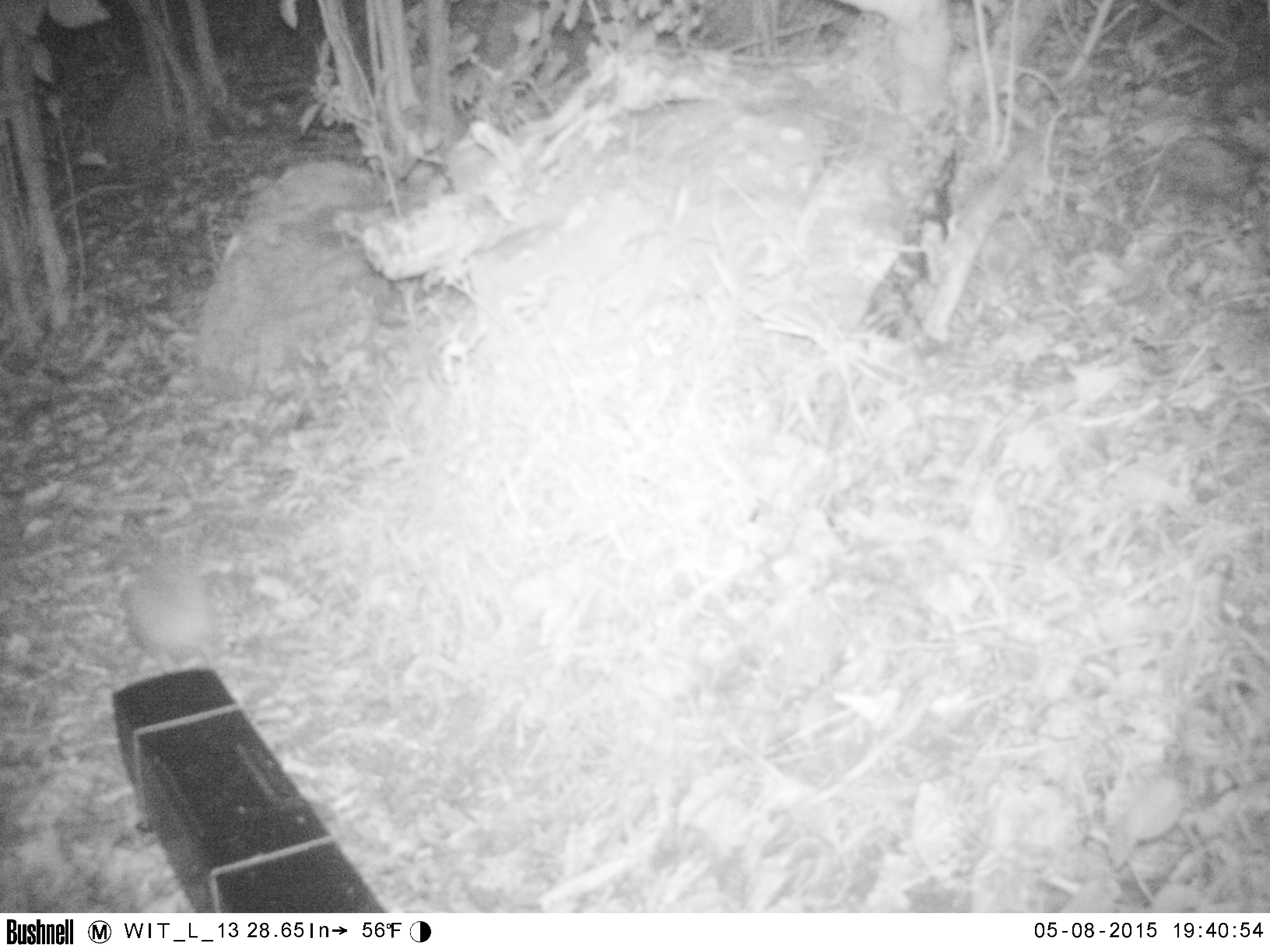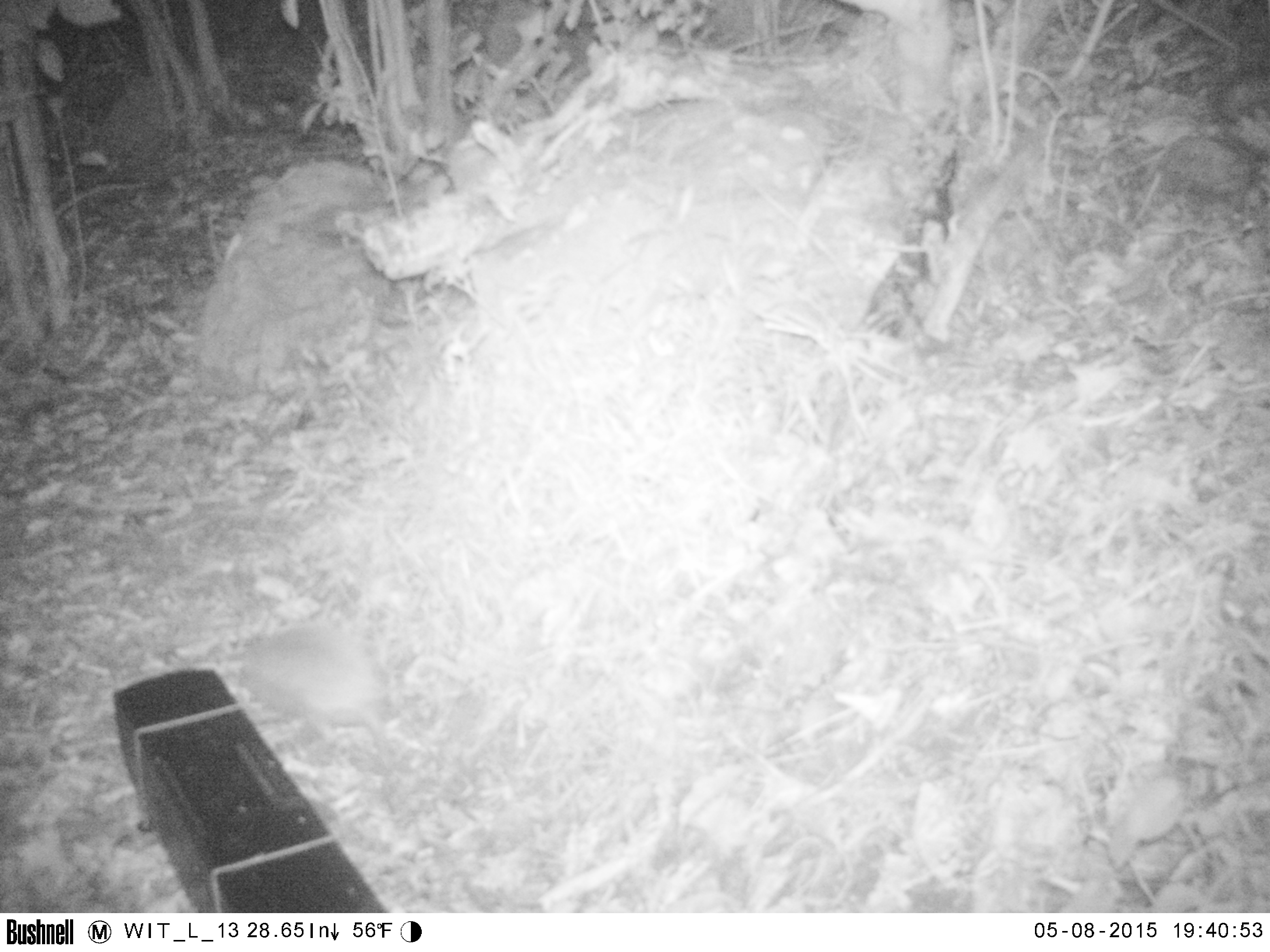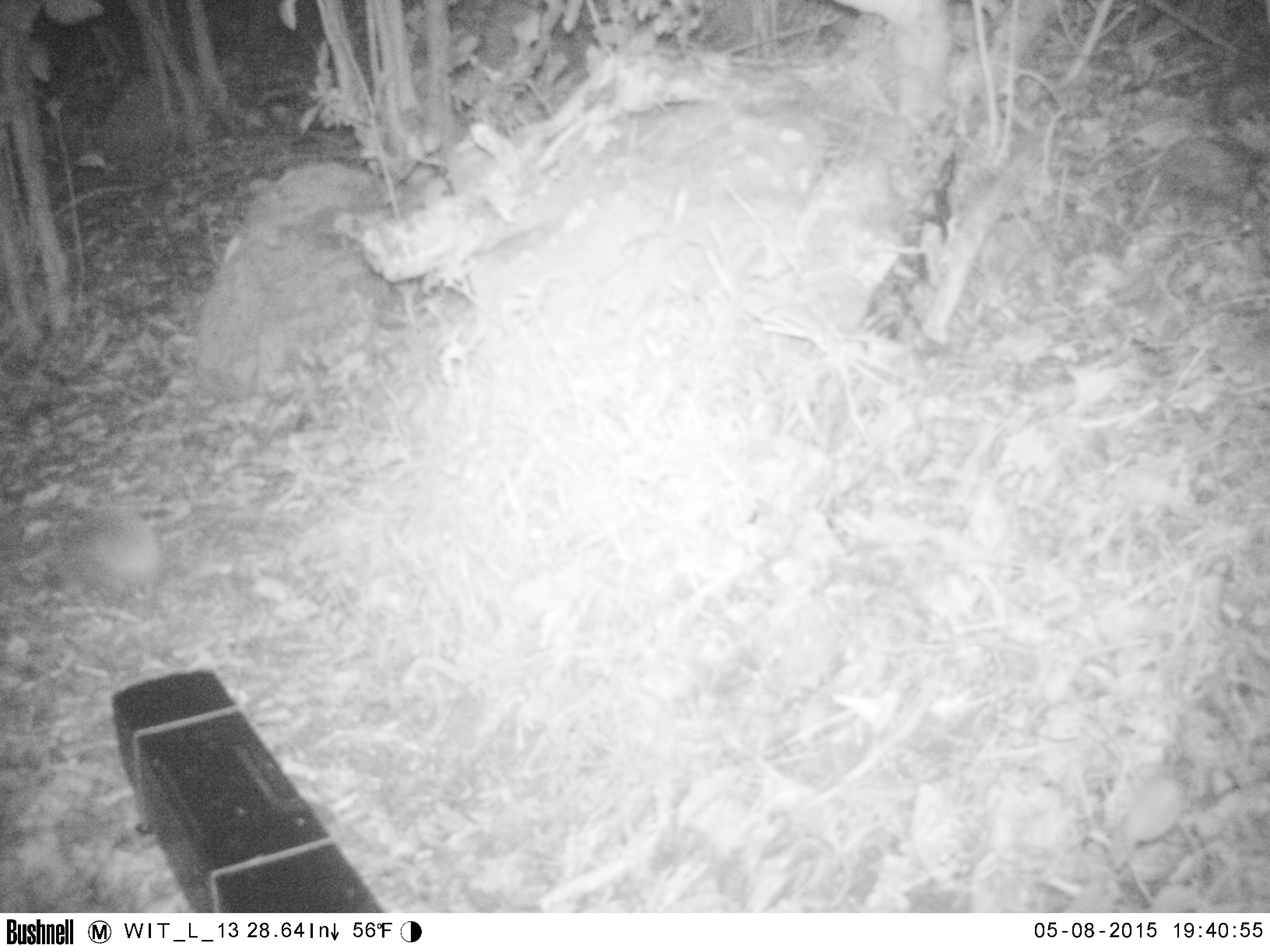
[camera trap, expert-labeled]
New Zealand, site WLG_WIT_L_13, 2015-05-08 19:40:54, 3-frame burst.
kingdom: Animalia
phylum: Chordata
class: Mammalia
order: Eulipotyphla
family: Erinaceidae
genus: Erinaceus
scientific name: Erinaceus europaeus europaeus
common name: european hedgehog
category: hedgehog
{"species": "hedgehog (european hedgehog) (Erinaceus europaeus europaeus)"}